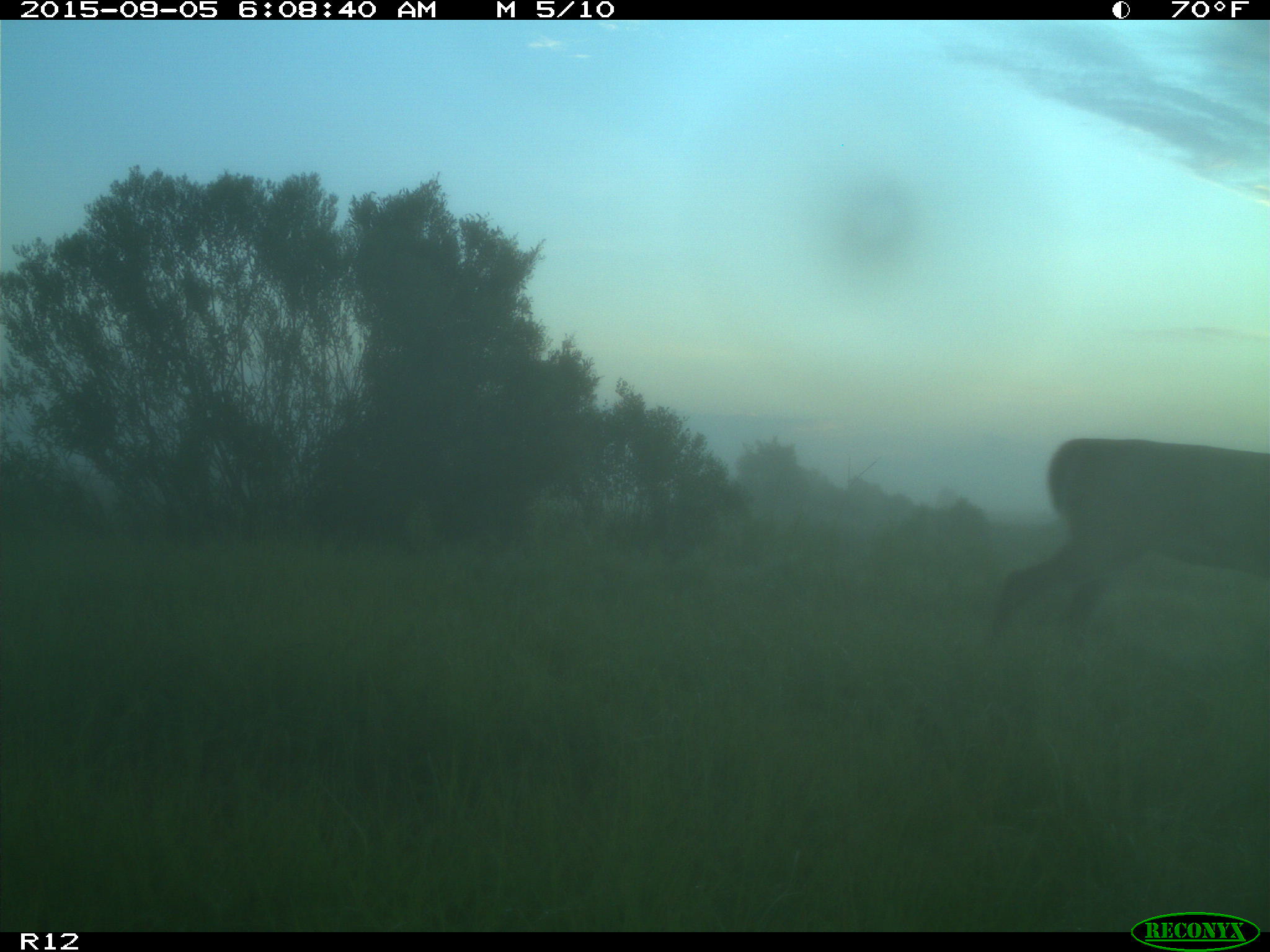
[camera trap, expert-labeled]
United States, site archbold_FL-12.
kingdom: Animalia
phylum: Chordata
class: Mammalia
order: Artiodactyla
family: Cervidae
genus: Odocoileus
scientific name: Odocoileus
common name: deer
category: unidentified deer